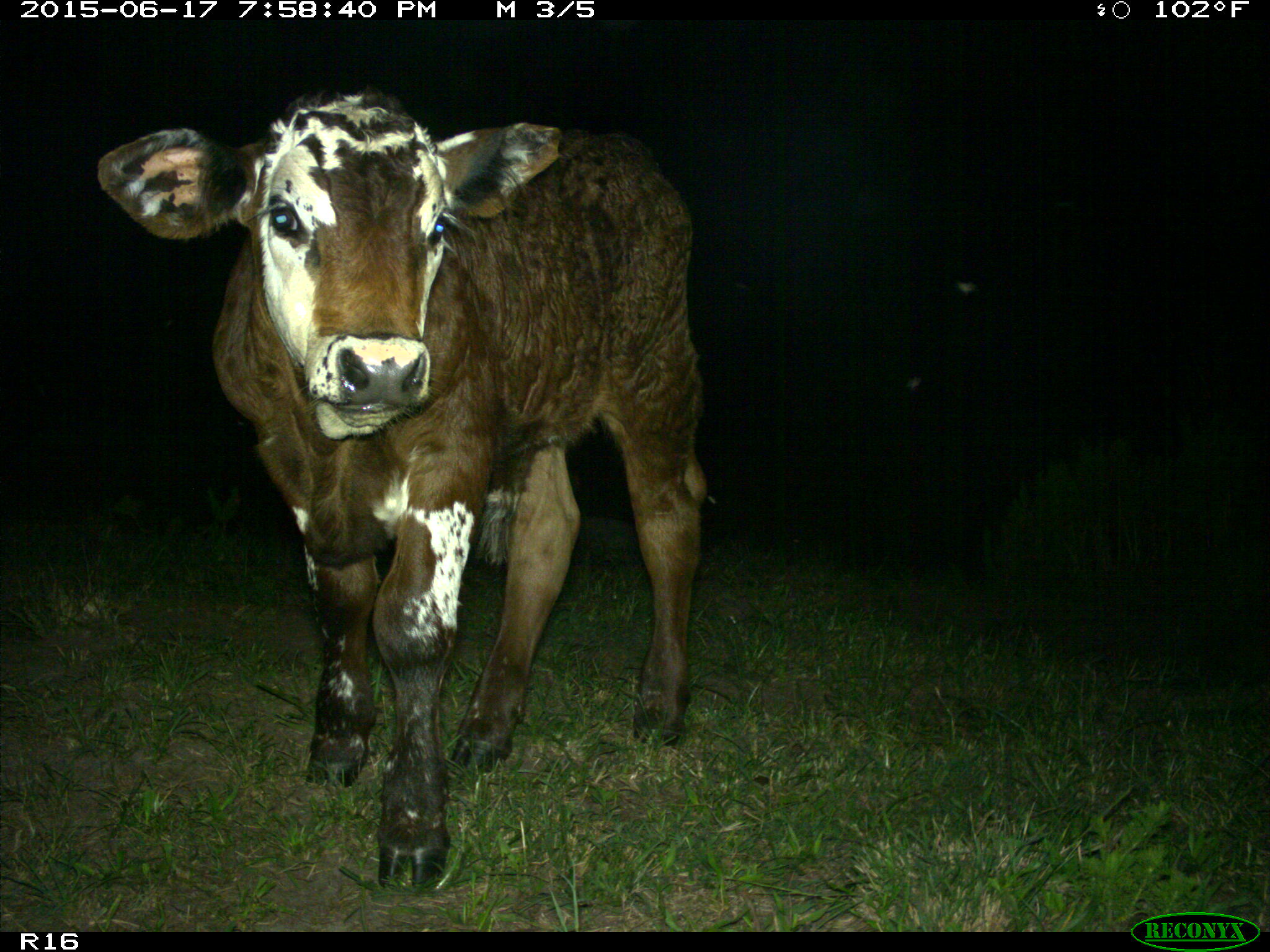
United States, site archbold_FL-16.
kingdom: Animalia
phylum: Chordata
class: Mammalia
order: Artiodactyla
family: Bovidae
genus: Bos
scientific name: Bos taurus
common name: domestic cow